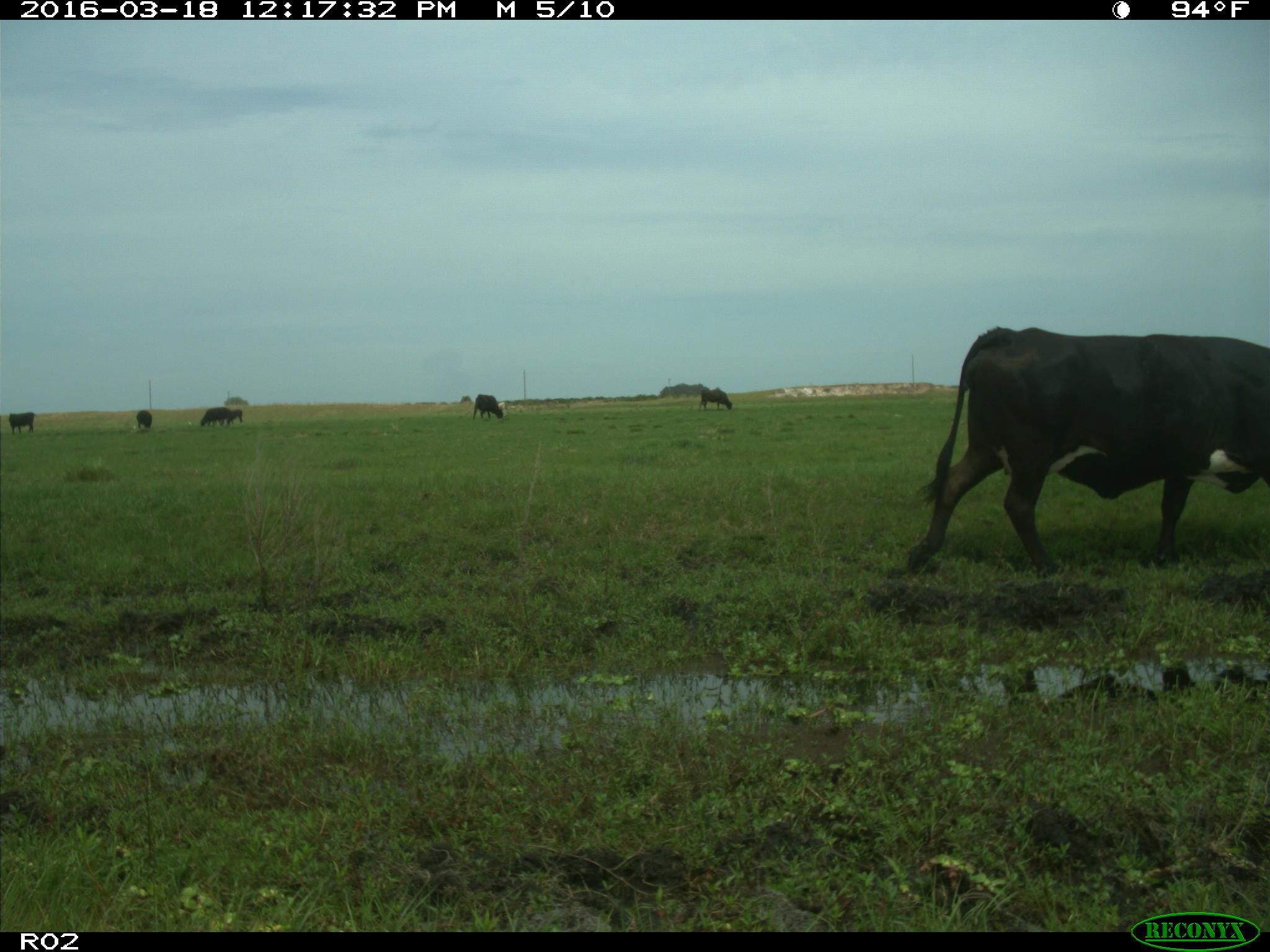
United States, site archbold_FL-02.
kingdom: Animalia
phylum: Chordata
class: Mammalia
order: Artiodactyla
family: Bovidae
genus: Bos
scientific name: Bos taurus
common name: domestic cow